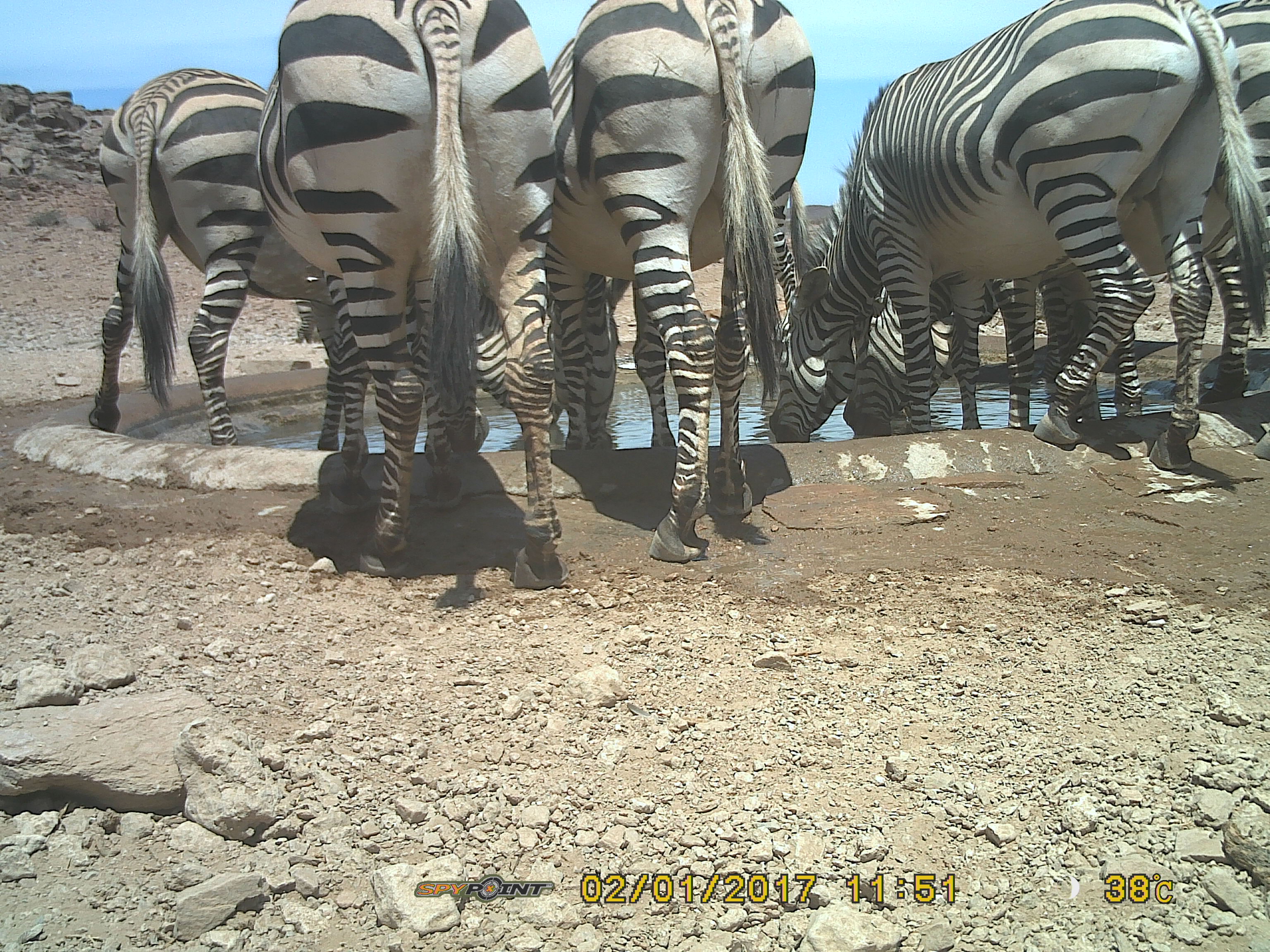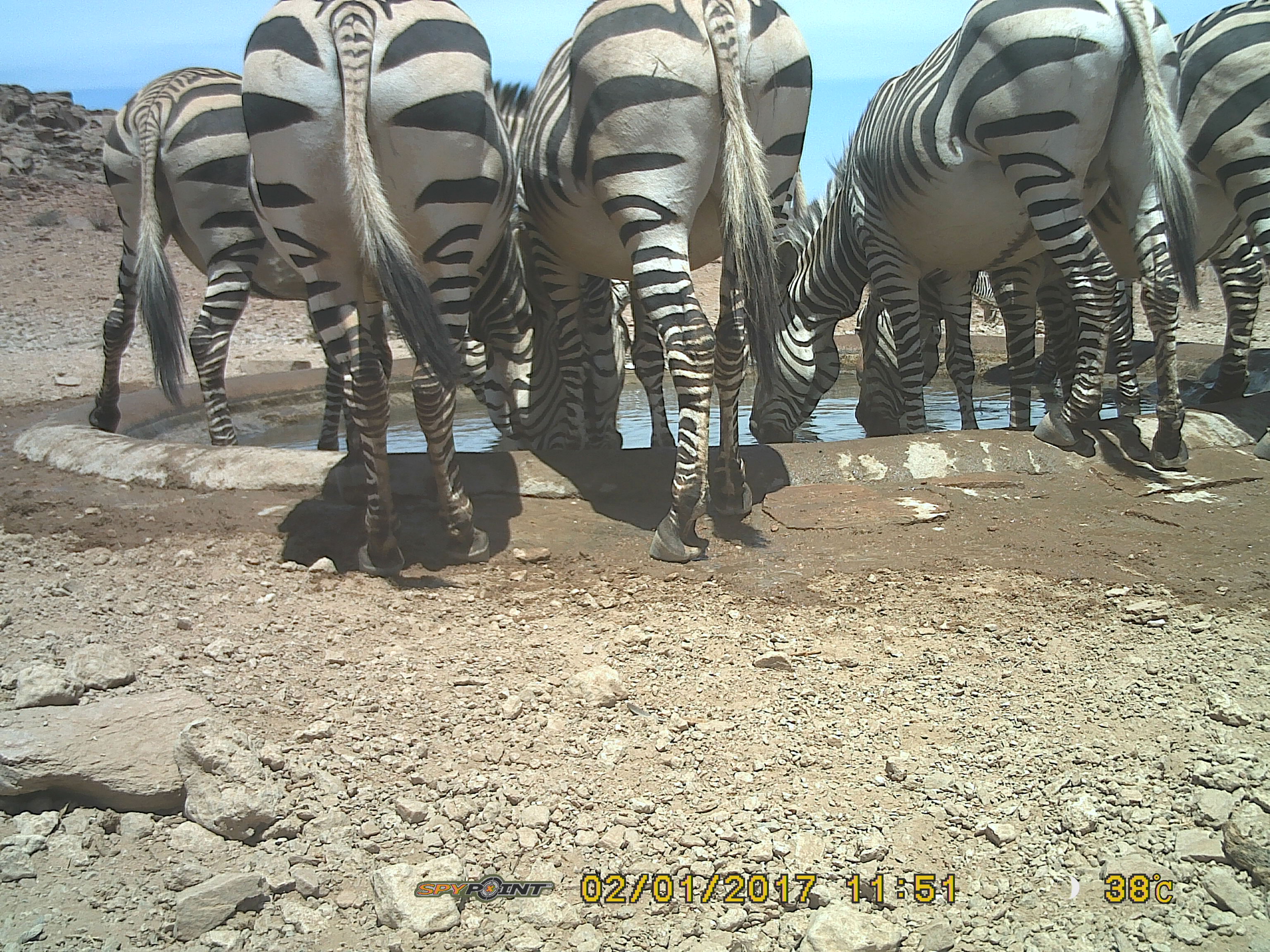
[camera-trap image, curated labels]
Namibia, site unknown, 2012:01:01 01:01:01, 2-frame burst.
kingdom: Animalia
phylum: Chordata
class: Mammalia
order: Perissodactyla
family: Equidae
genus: Equus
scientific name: Equus zebra hartmannae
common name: hartmann's mountain zebra